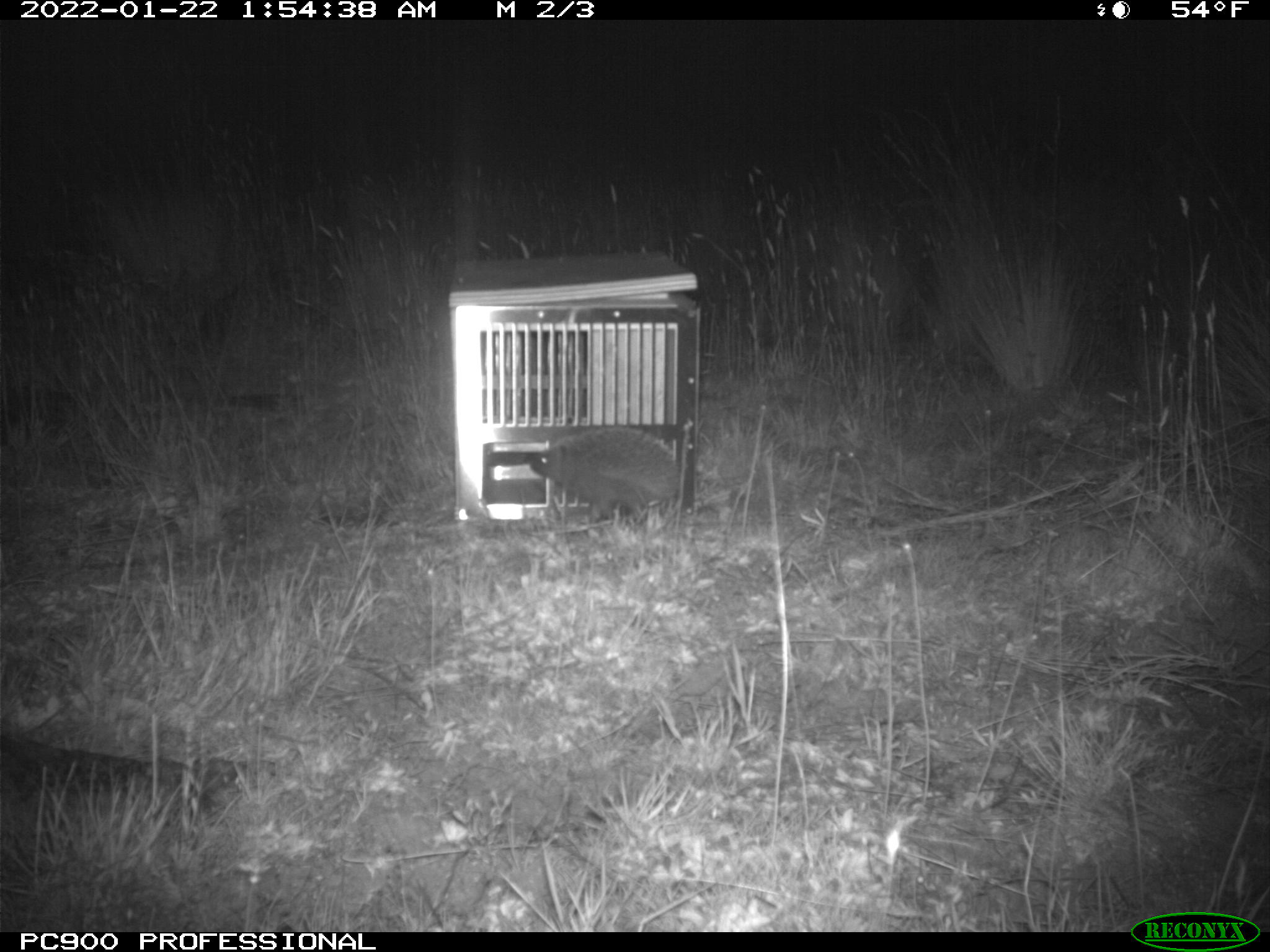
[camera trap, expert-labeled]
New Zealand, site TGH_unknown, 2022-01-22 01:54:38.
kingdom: Animalia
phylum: Chordata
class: Mammalia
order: Eulipotyphla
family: Erinaceidae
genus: Erinaceus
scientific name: Erinaceus europaeus europaeus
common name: european hedgehog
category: hedgehog